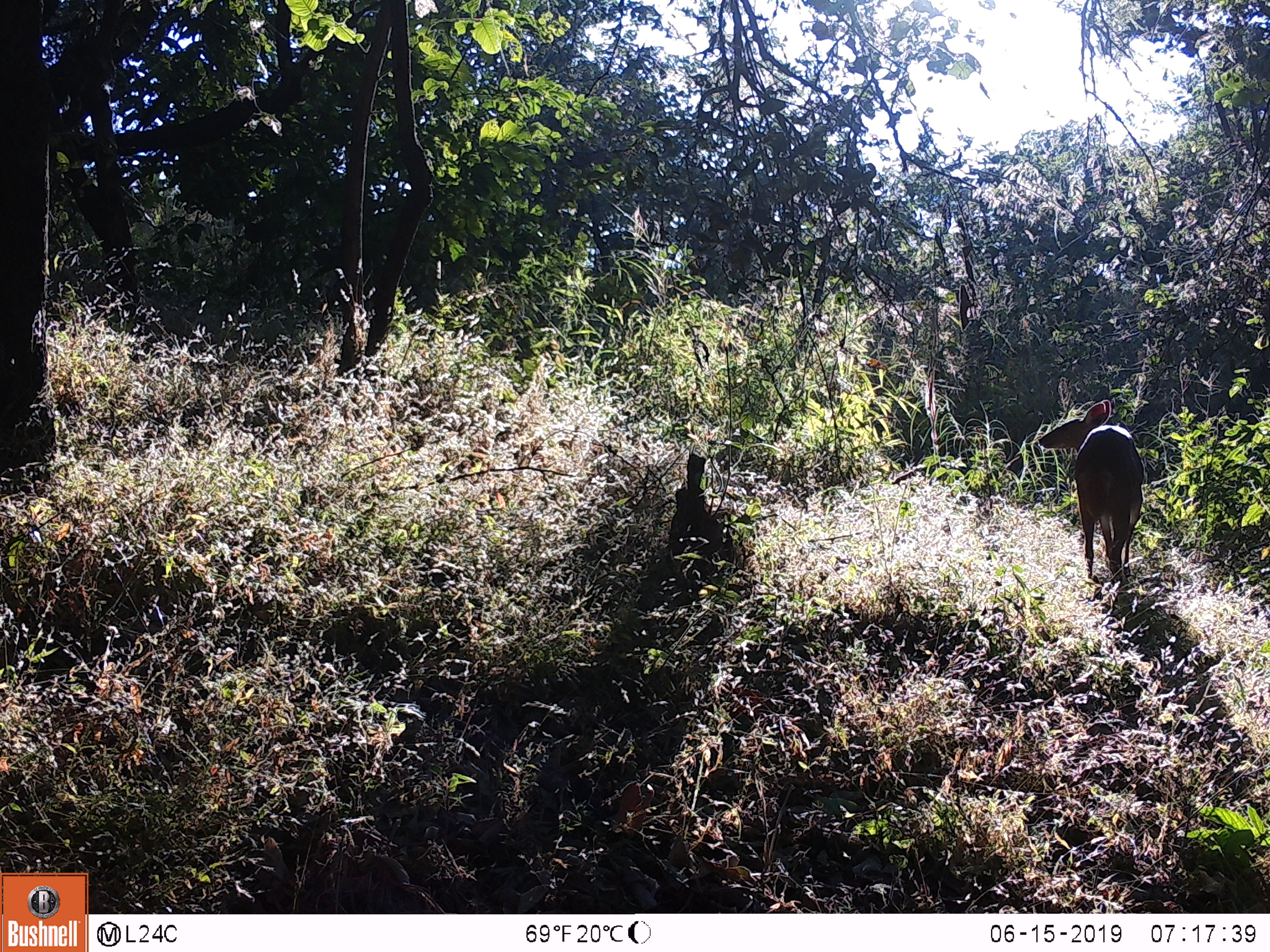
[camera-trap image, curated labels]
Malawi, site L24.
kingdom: Animalia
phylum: Chordata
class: Mammalia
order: Artiodactyla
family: Bovidae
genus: Tragelaphus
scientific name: Tragelaphus sylvaticus sylvaticus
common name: cape bushbuck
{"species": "cape bushbuck (Tragelaphus sylvaticus sylvaticus)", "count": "1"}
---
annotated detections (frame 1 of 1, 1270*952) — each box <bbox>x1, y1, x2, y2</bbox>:
cape bushbuck: <bbox>1031, 392, 1144, 601</bbox>